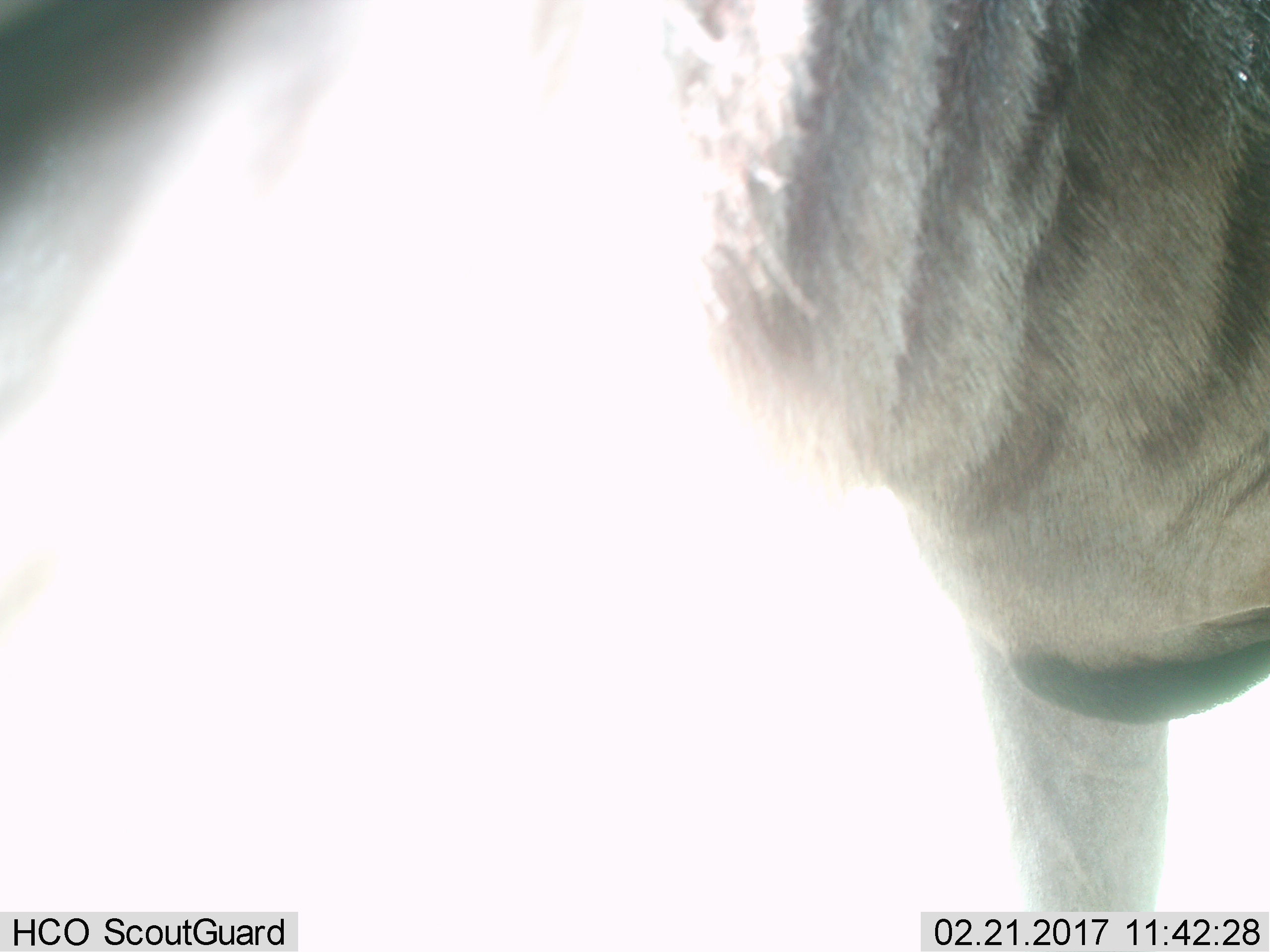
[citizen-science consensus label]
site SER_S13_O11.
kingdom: Animalia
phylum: Chordata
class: Mammalia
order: Artiodactyla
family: Bovidae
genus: Connochaetes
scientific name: Connochaetes taurinus taurinus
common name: blue wildebeest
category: wildebeestblue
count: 1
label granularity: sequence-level